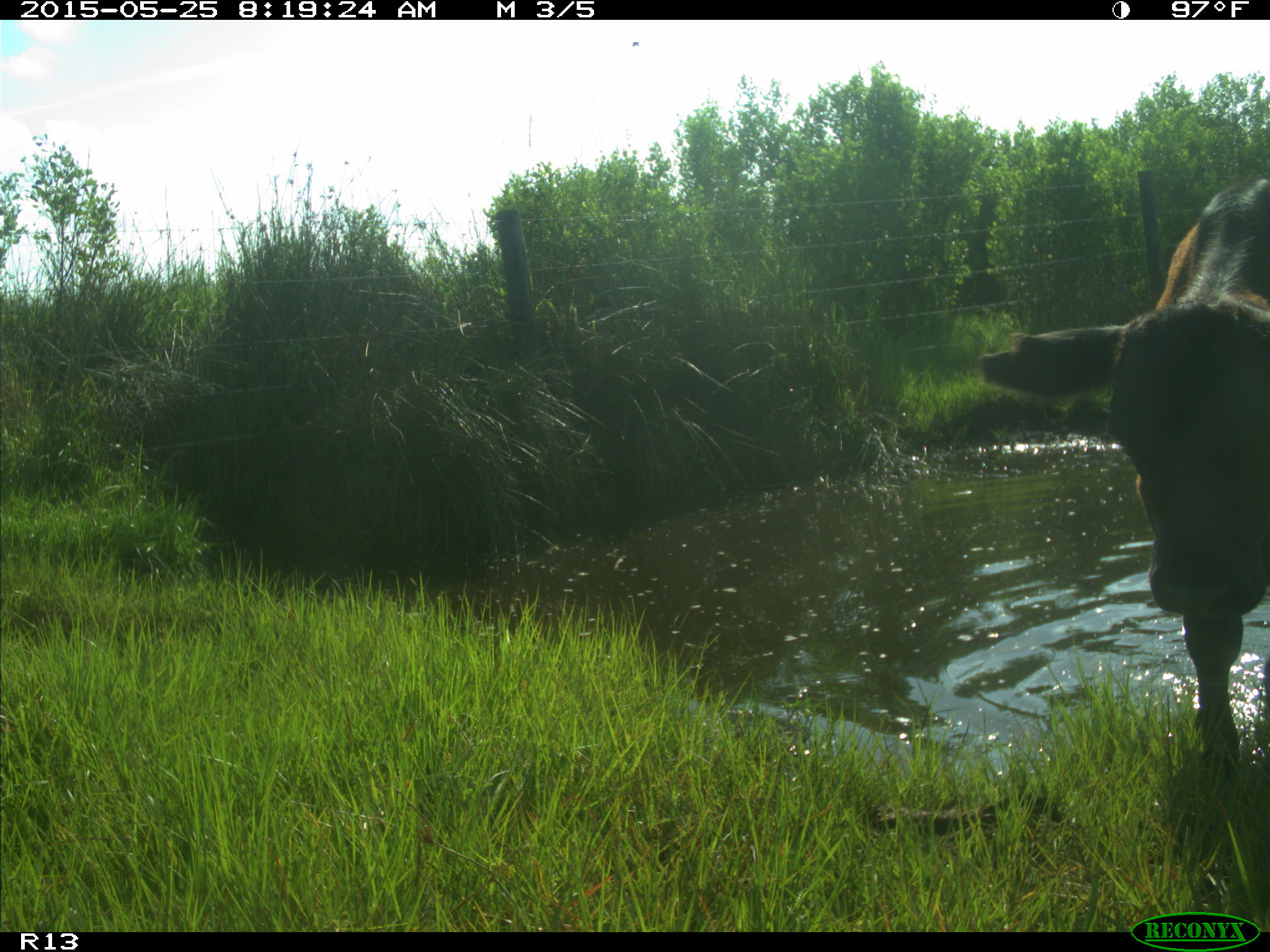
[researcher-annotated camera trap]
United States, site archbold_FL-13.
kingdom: Animalia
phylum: Chordata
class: Mammalia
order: Artiodactyla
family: Bovidae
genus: Bos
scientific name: Bos taurus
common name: domestic cow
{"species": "Bos taurus (domestic cow)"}